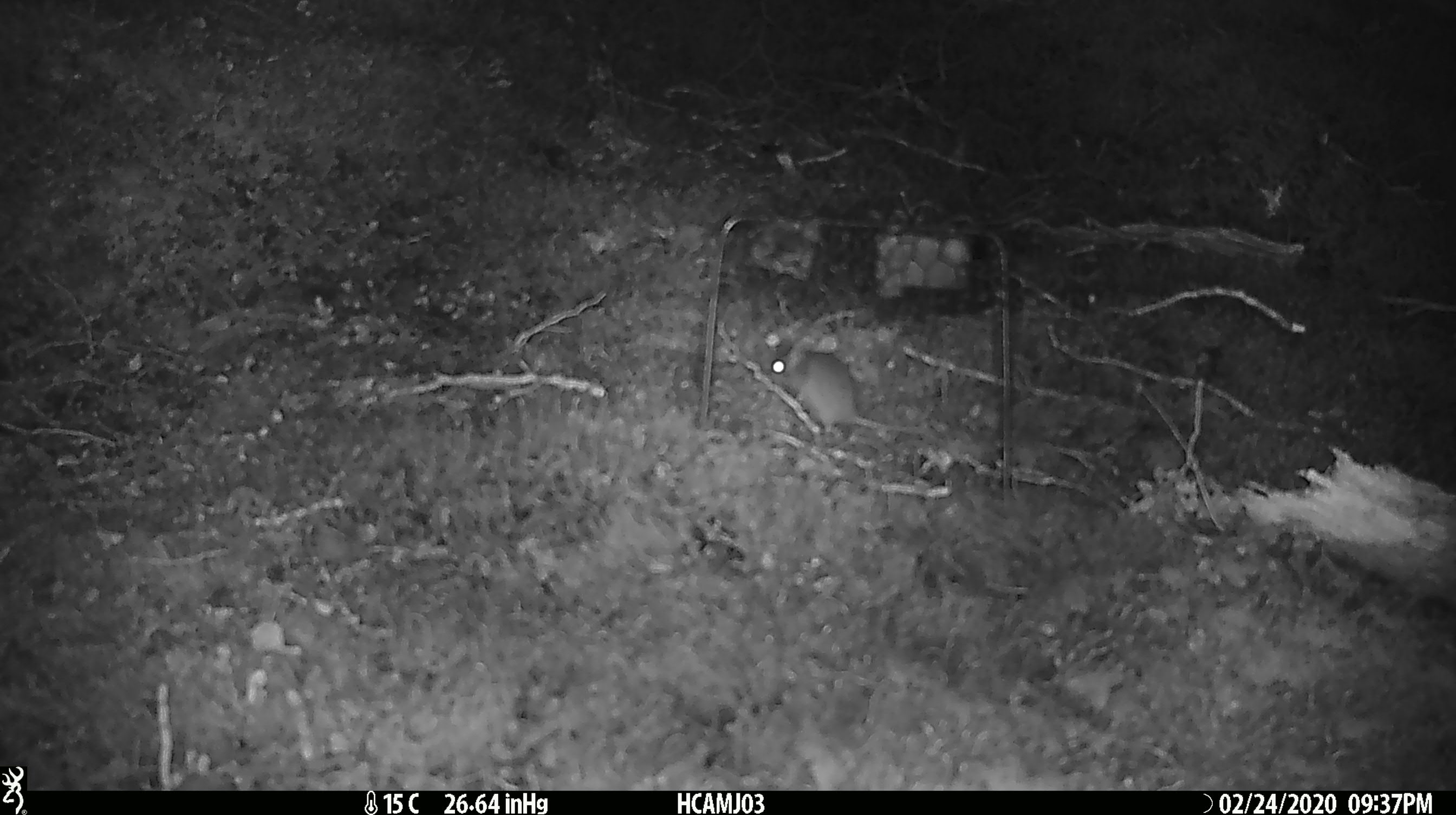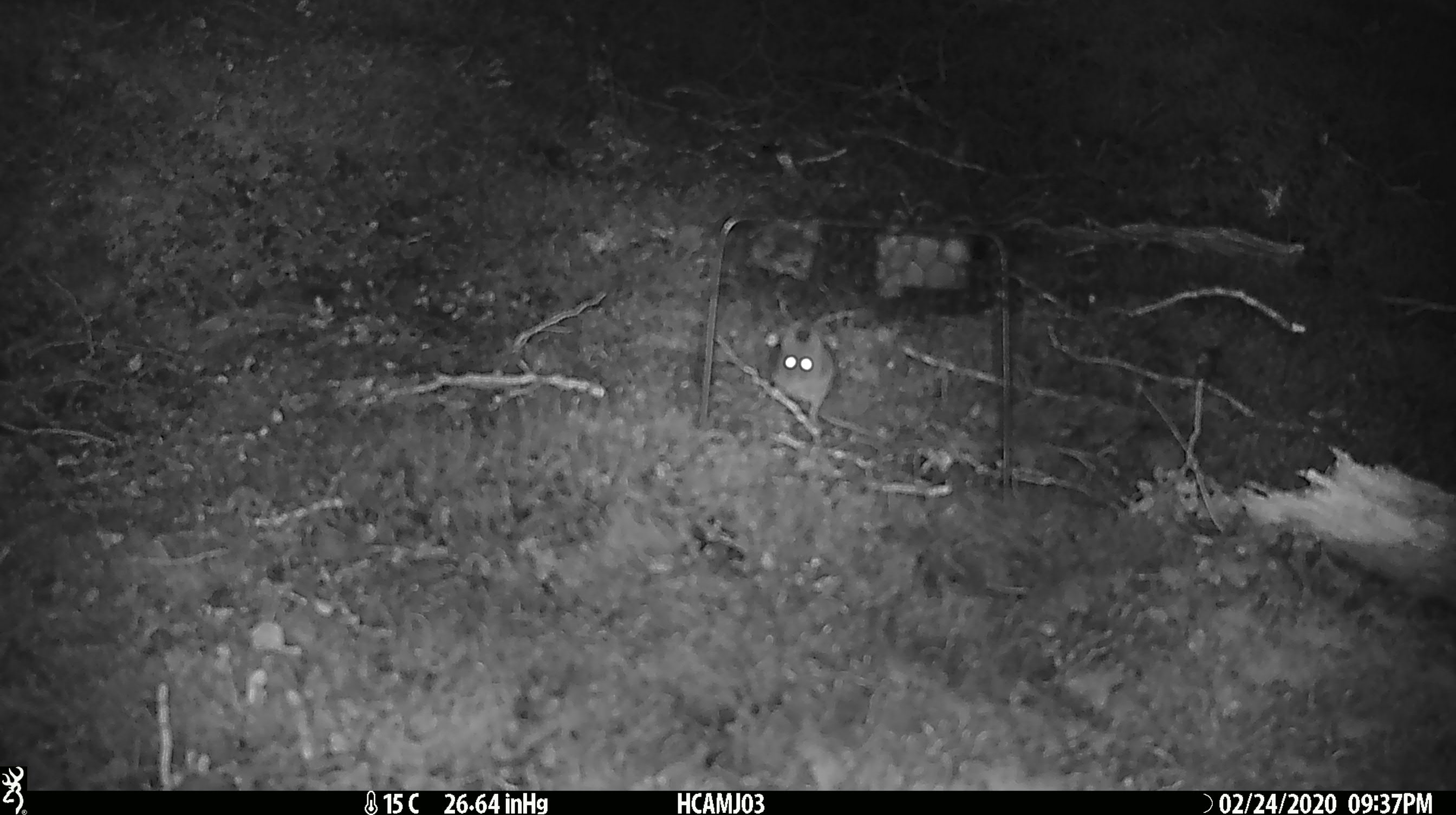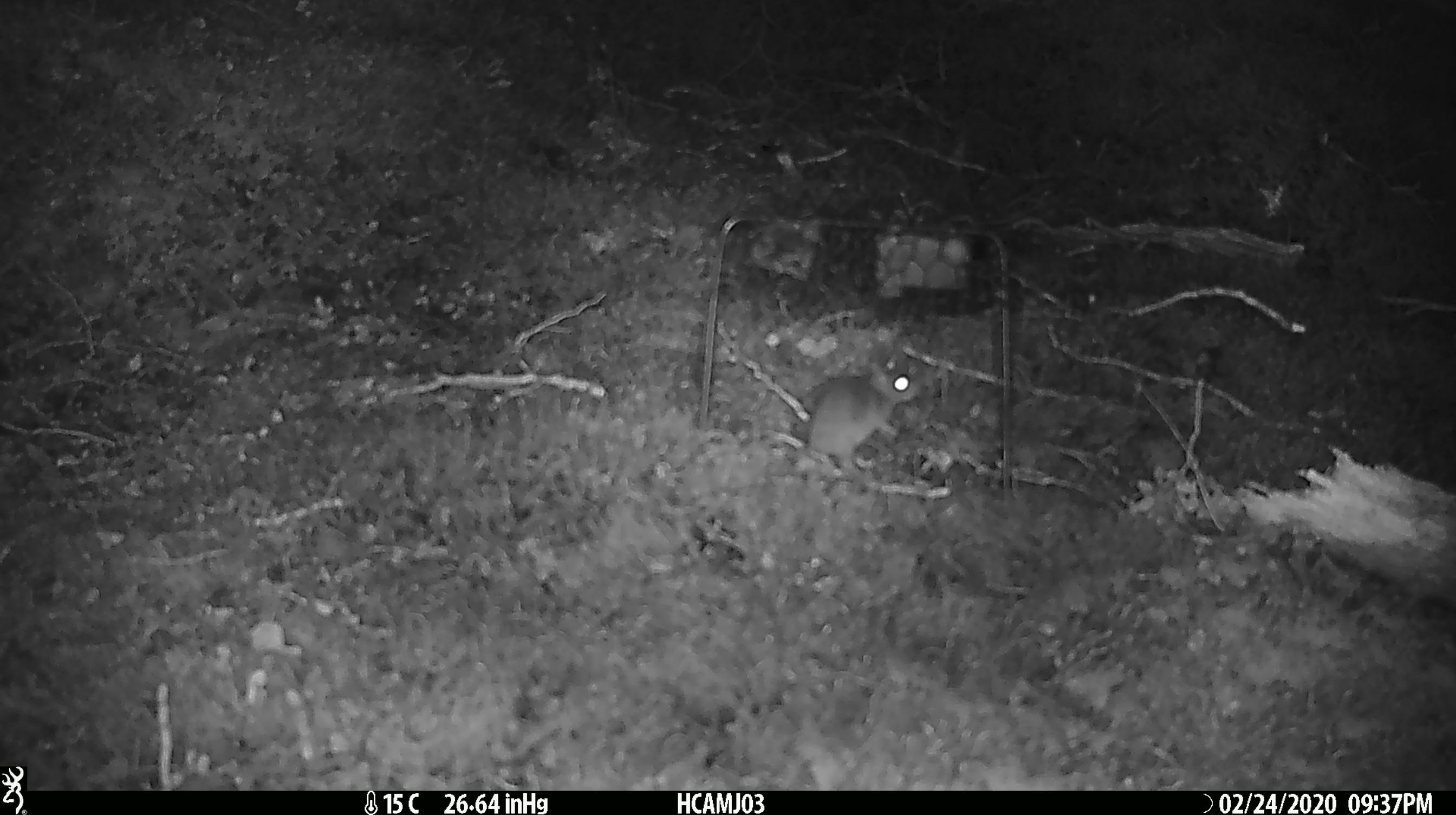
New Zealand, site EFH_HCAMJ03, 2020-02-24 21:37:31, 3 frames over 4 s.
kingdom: Animalia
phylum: Chordata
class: Mammalia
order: Rodentia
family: Muridae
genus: Mus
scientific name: Mus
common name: mouse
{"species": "mouse (Mus)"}